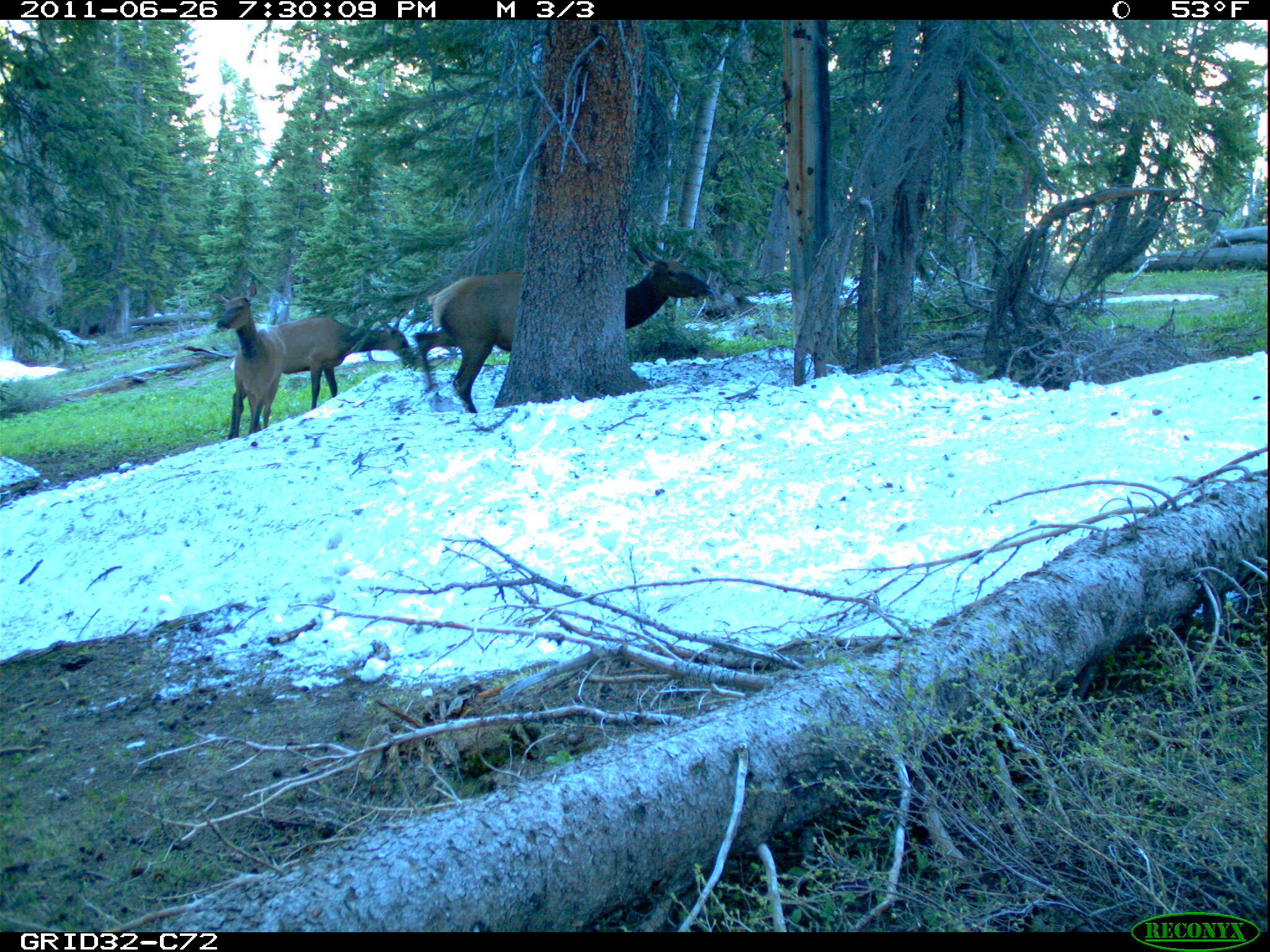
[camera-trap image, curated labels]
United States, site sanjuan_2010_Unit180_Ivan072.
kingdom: Animalia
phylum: Chordata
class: Mammalia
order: Artiodactyla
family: Cervidae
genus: Cervus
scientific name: Cervus elaphus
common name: red deer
Cervus elaphus (red deer).